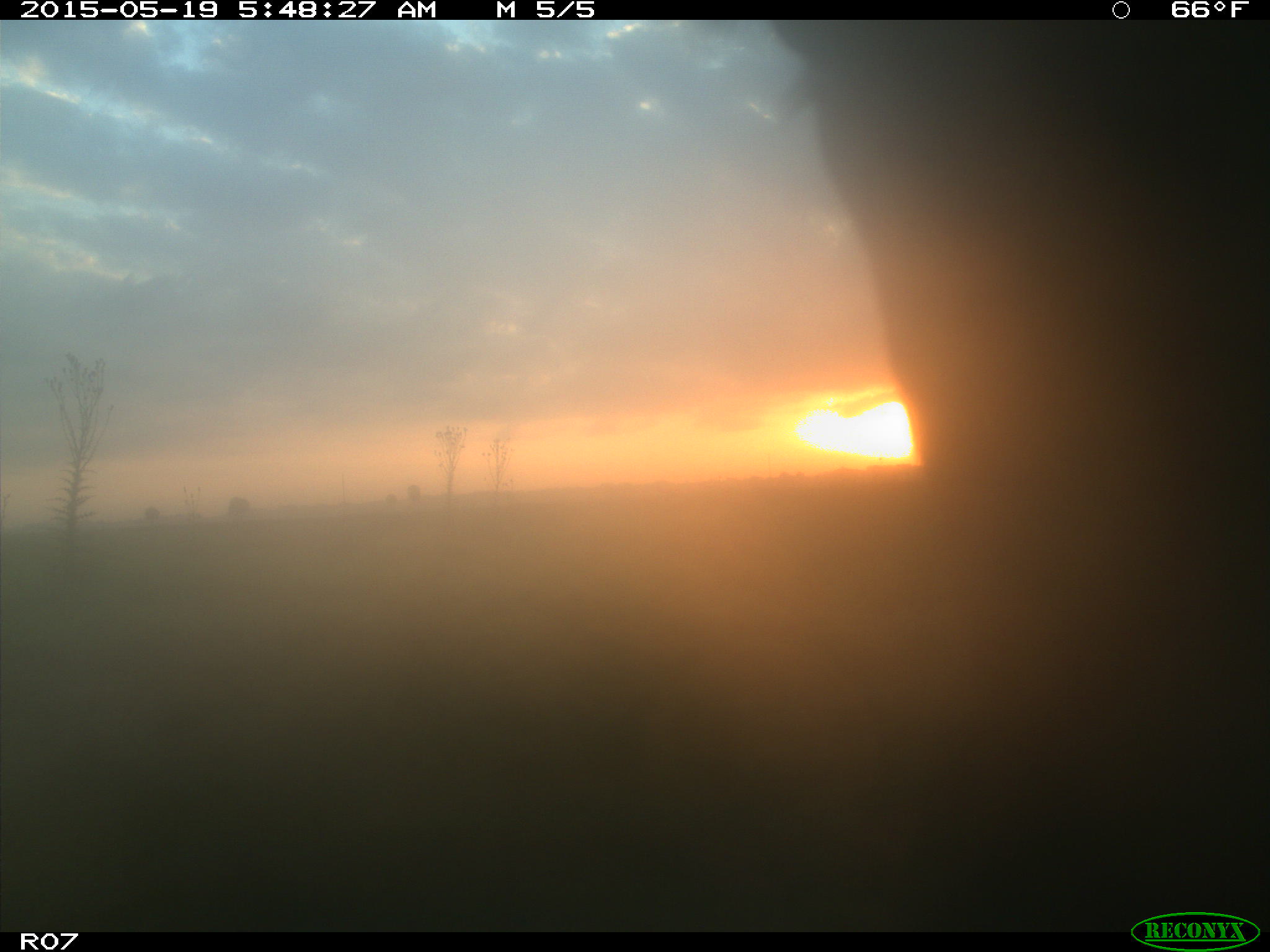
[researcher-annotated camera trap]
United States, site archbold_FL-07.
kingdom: Animalia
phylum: Chordata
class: Mammalia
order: Artiodactyla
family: Bovidae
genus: Bos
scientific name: Bos taurus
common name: domestic cow